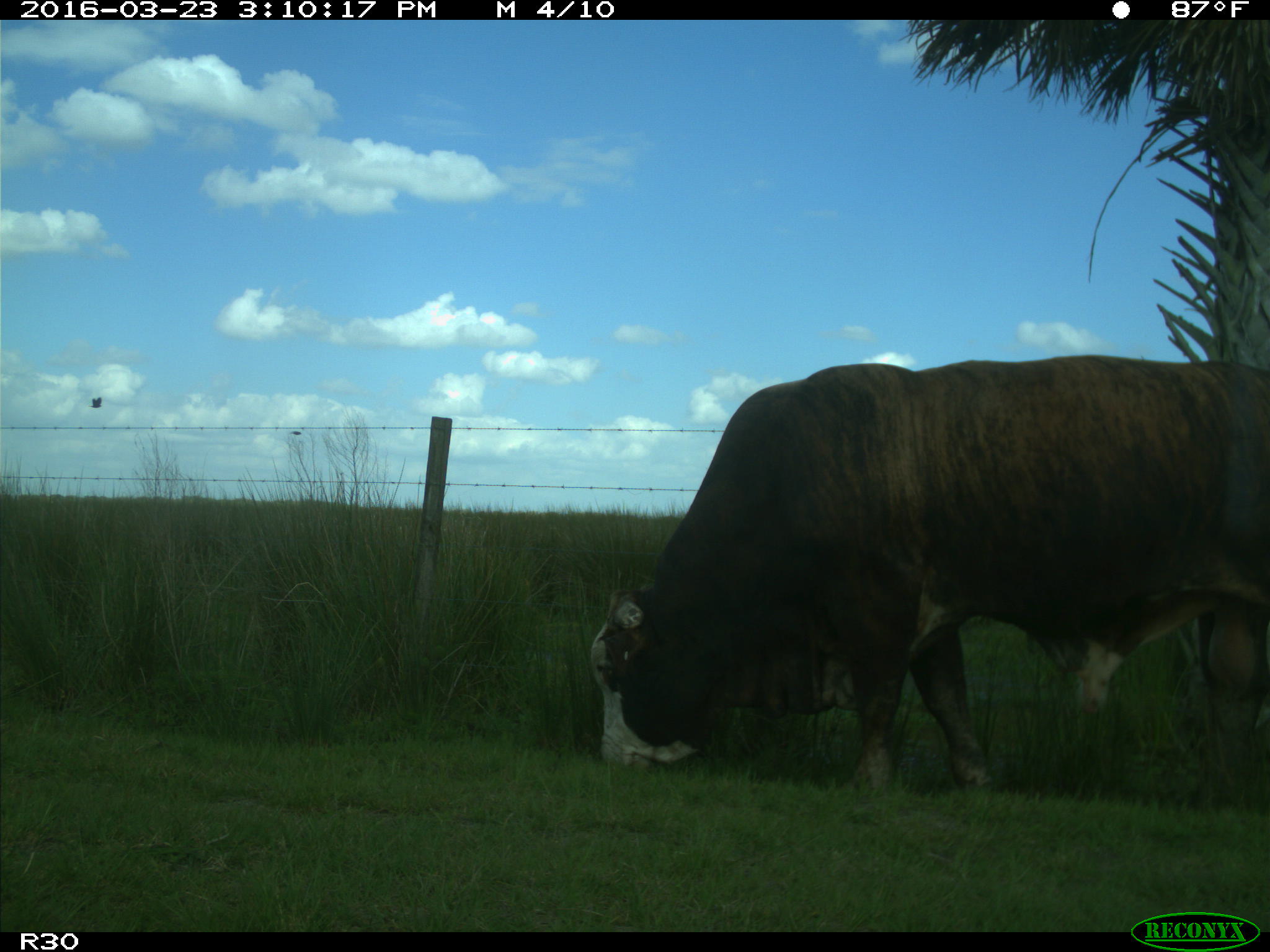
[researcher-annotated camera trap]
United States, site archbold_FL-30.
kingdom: Animalia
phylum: Chordata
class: Mammalia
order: Artiodactyla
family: Bovidae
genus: Bos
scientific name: Bos taurus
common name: domestic cow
Bos taurus (domestic cow).